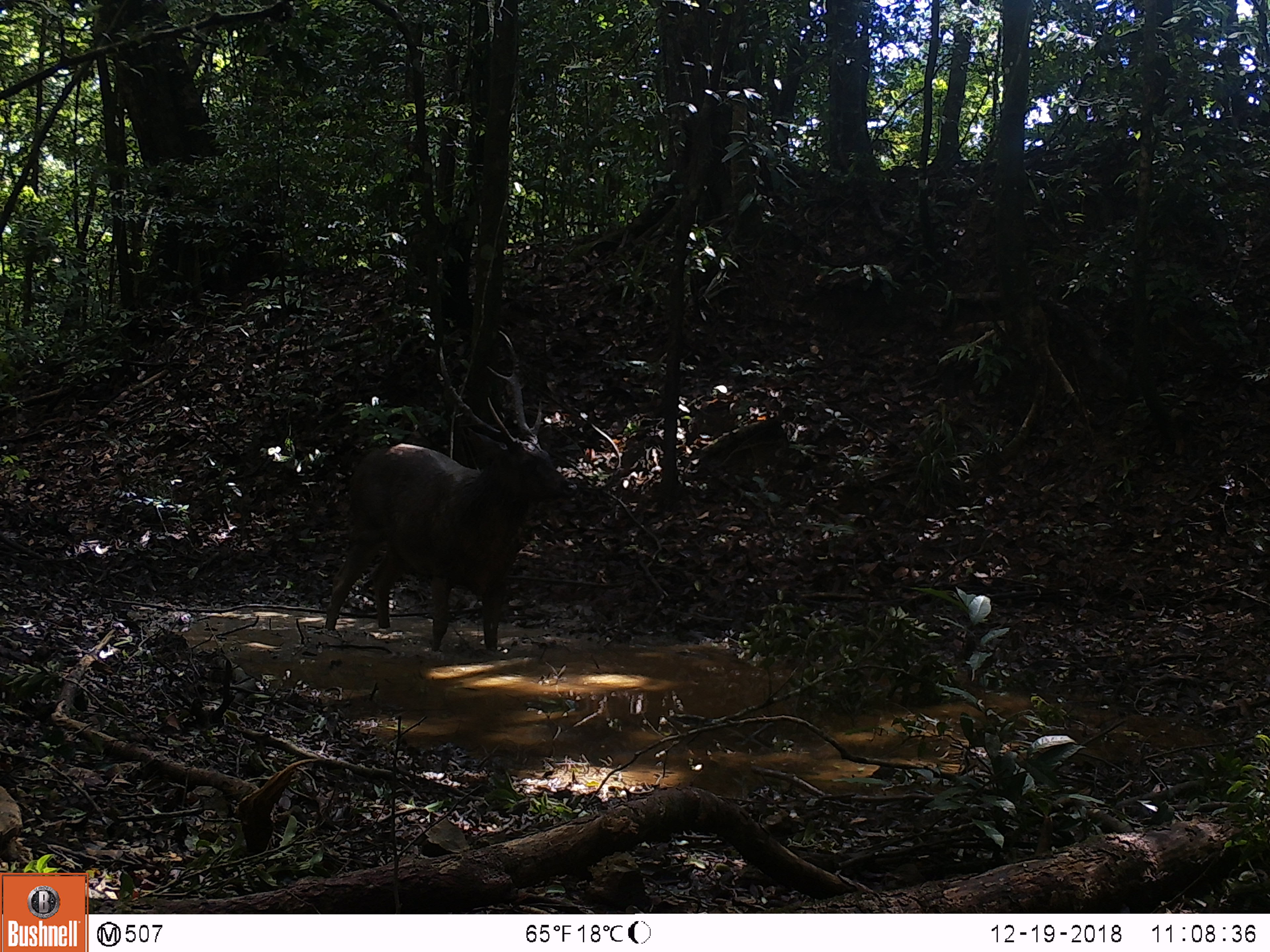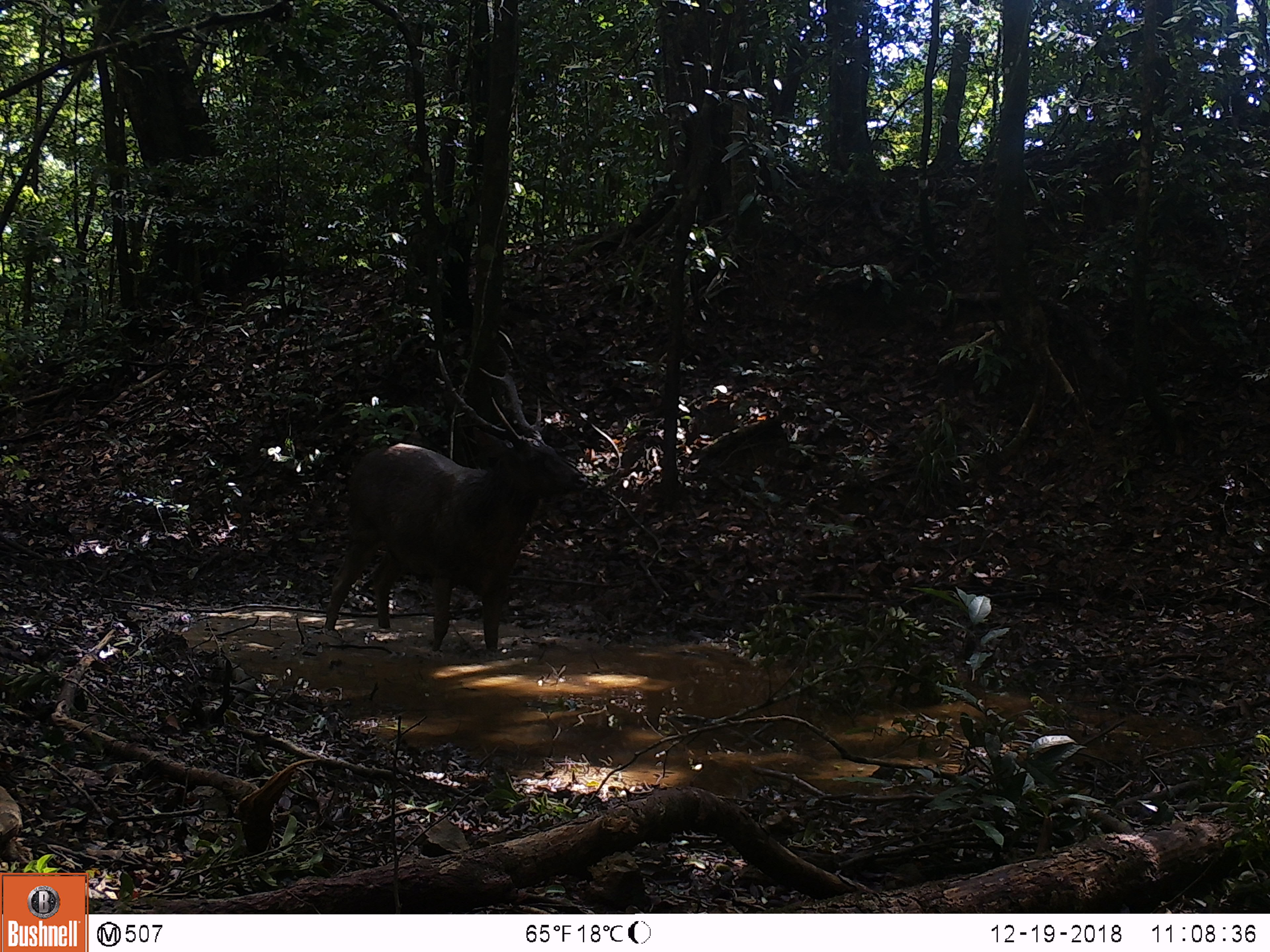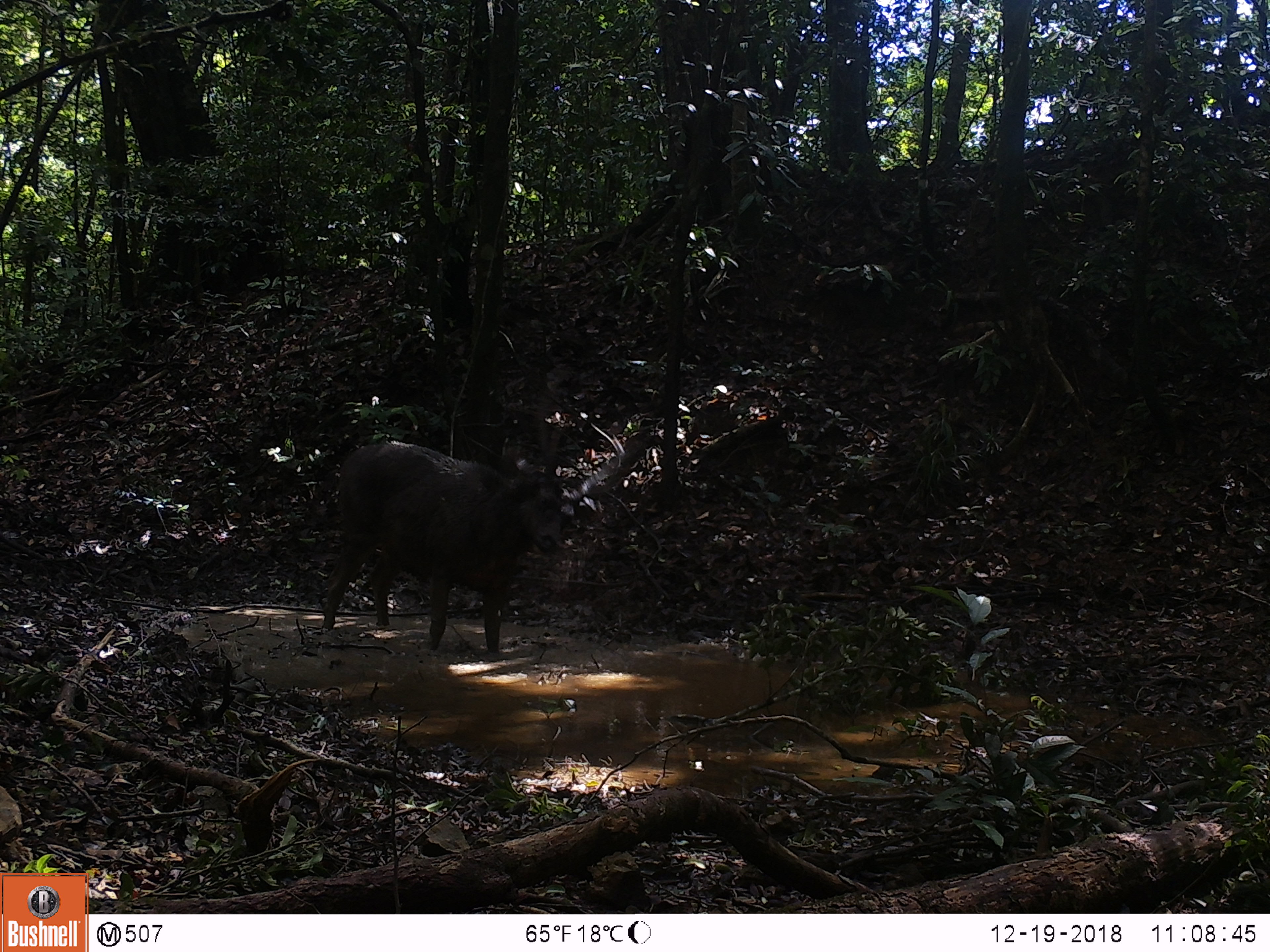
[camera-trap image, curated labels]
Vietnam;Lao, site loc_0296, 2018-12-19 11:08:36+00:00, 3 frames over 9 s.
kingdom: Animalia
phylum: Chordata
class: Mammalia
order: Artiodactyla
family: Cervidae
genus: Rusa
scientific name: Rusa unicolor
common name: sambar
Sambar (Rusa unicolor). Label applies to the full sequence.